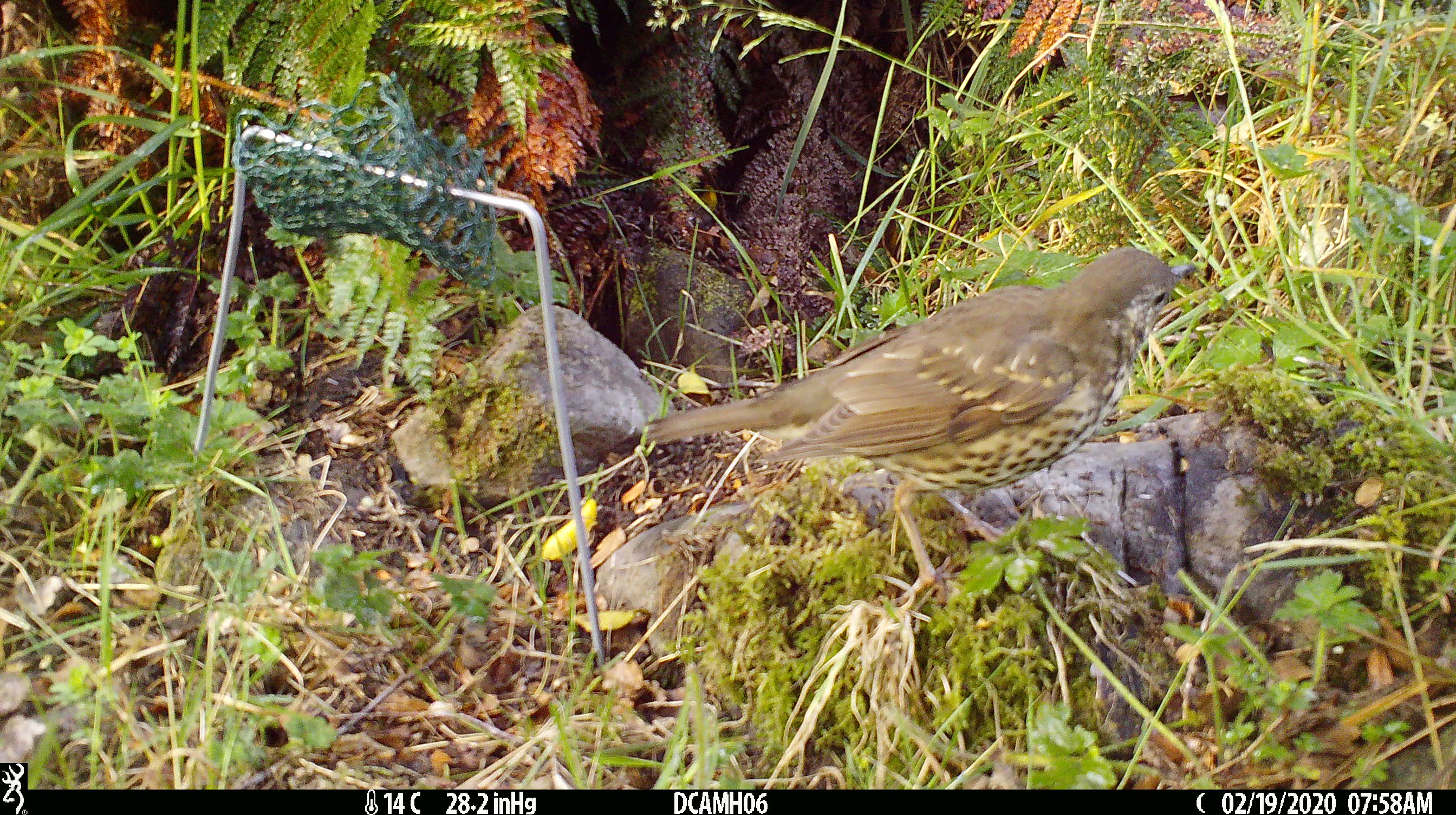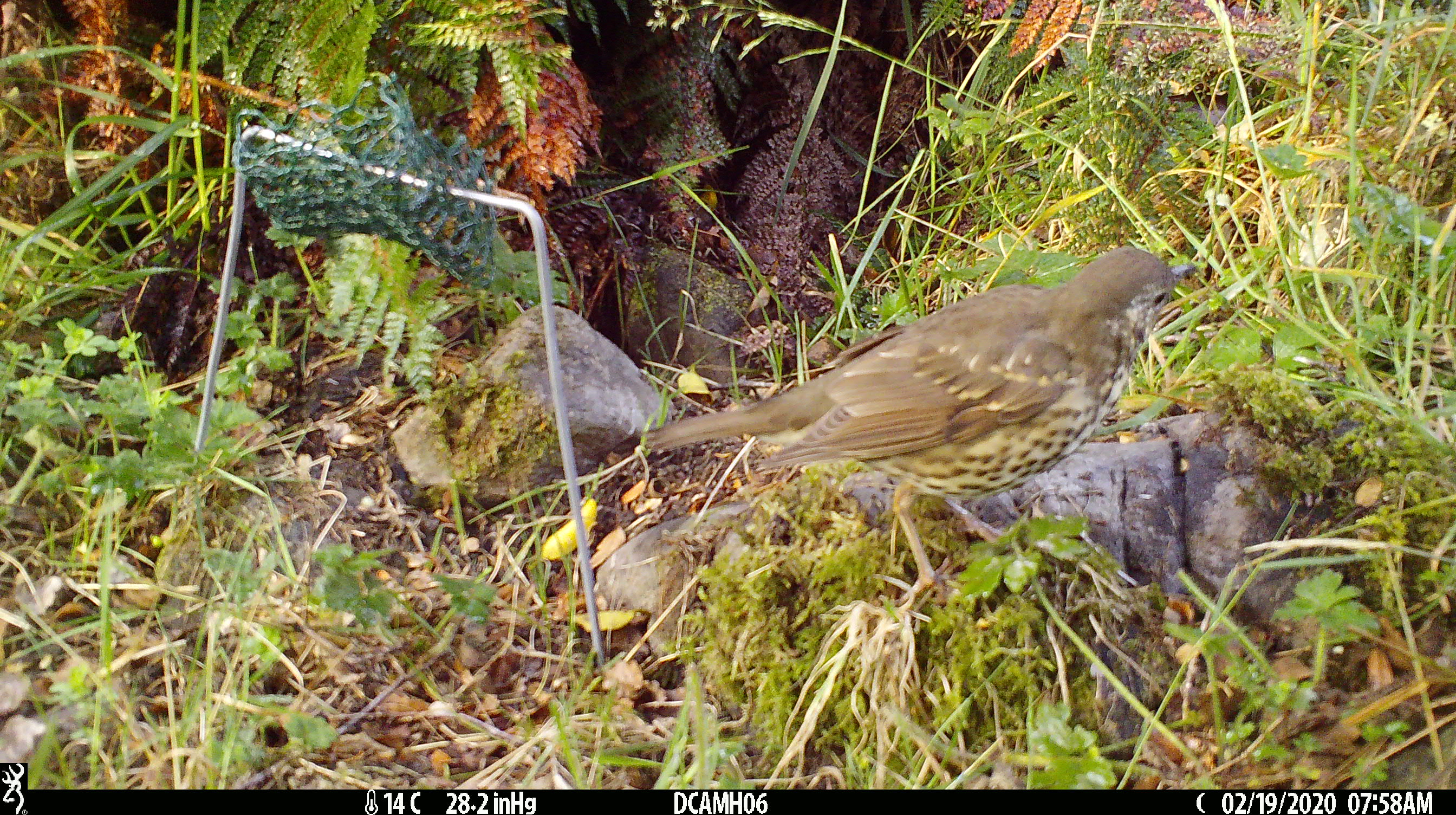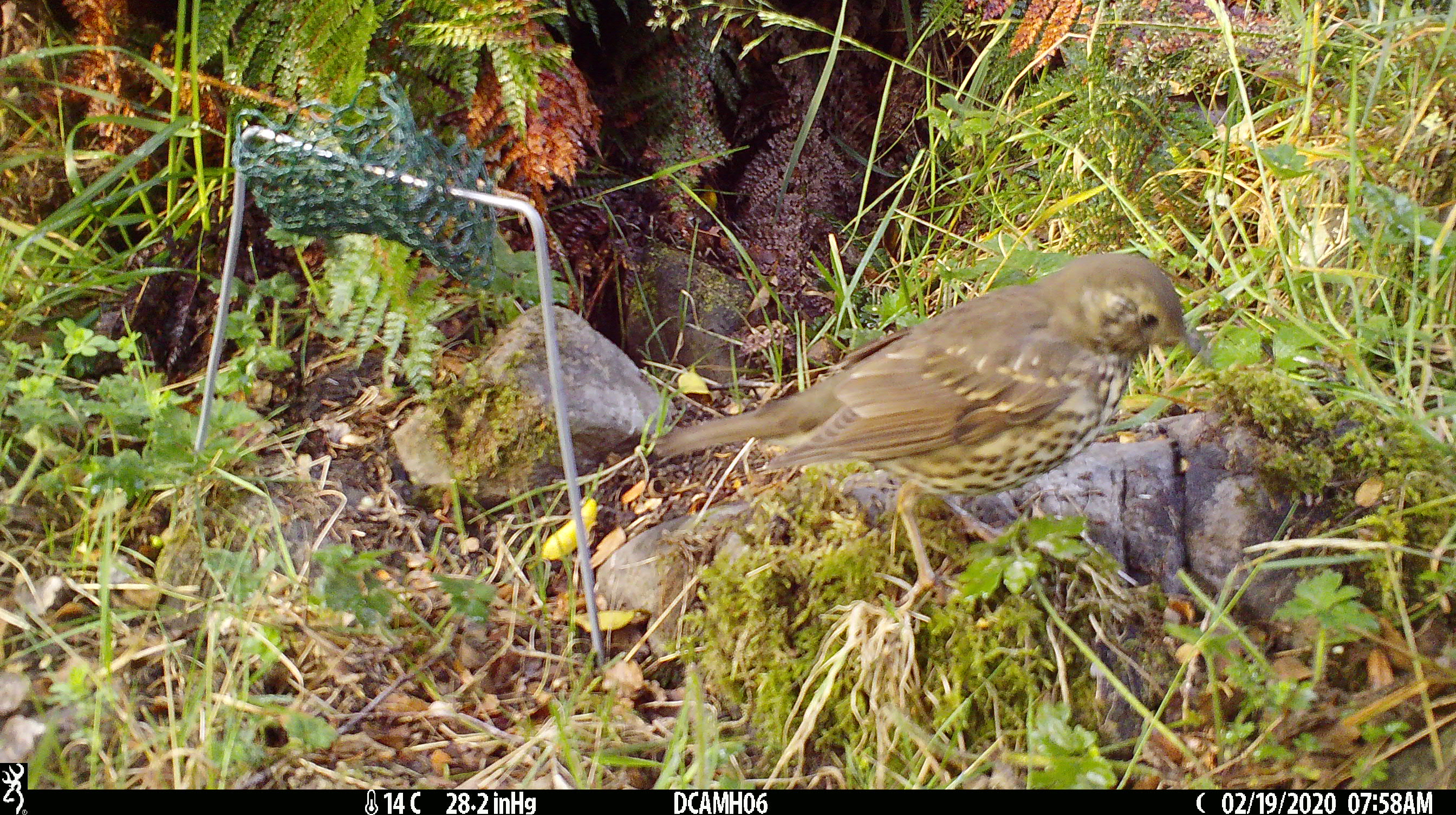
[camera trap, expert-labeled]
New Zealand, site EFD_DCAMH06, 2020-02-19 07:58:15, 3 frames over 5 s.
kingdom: Animalia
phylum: Chordata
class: Aves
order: Passeriformes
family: Turdidae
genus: Turdus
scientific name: Turdus philomelos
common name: song thrush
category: thrush